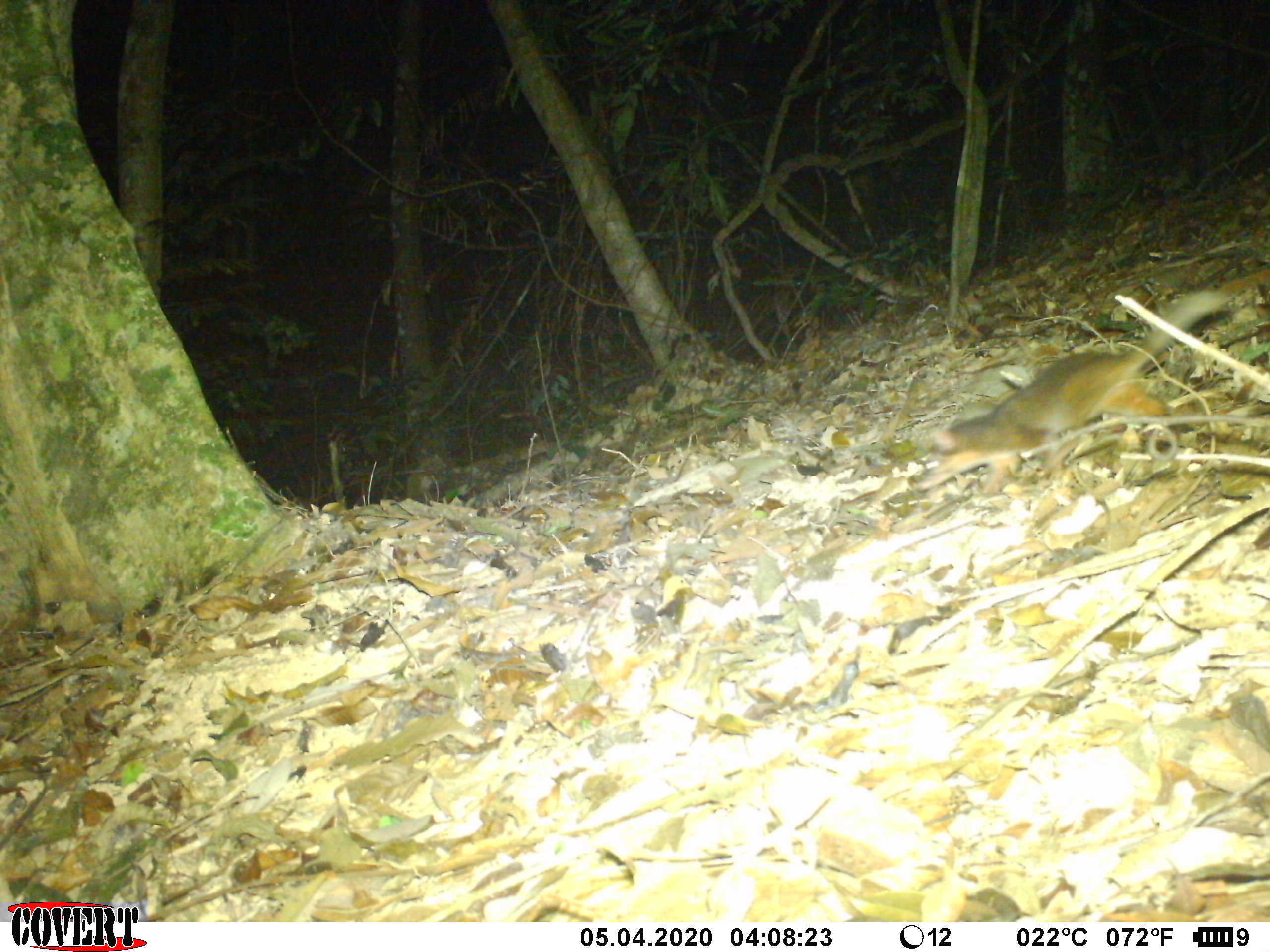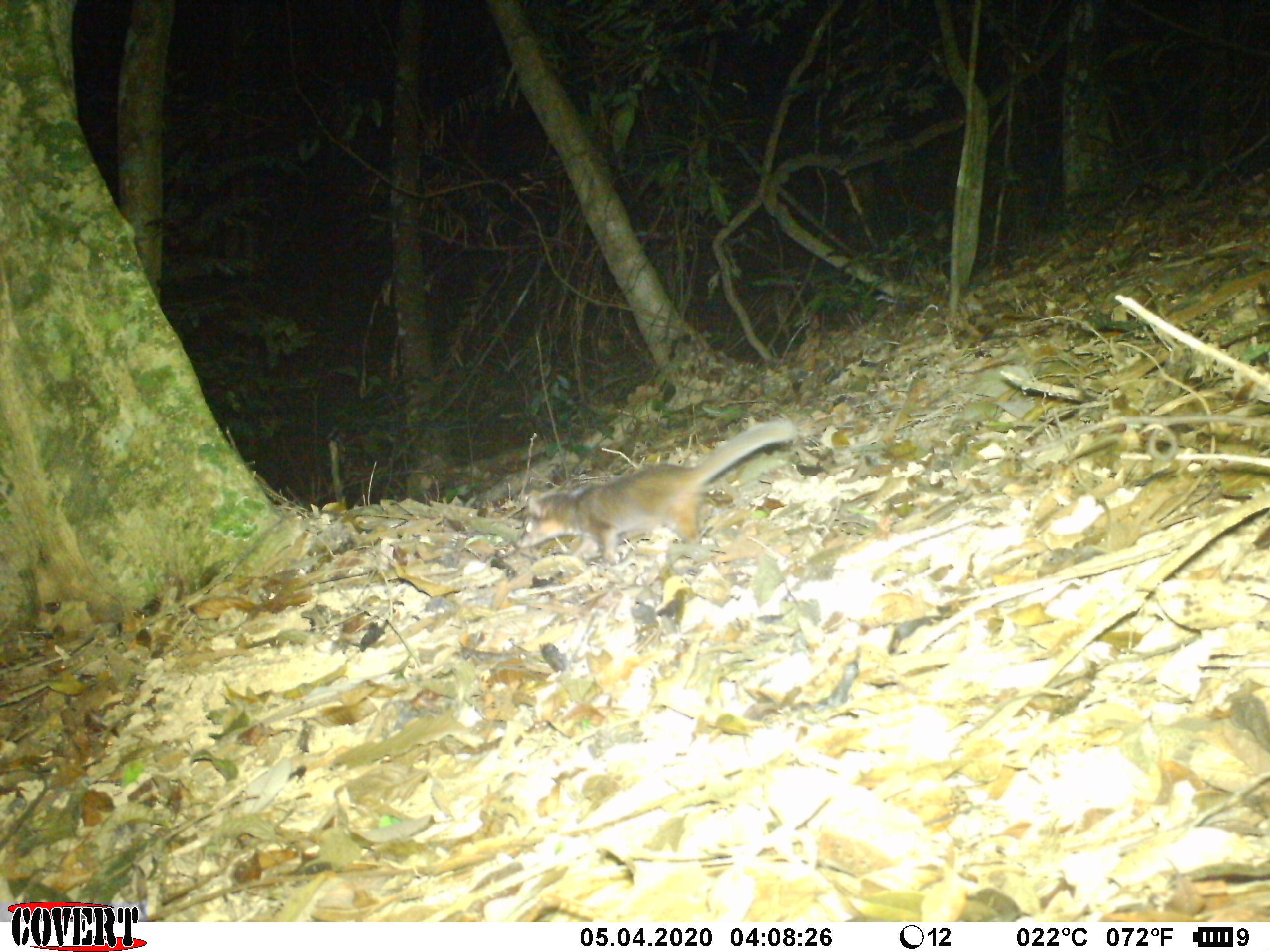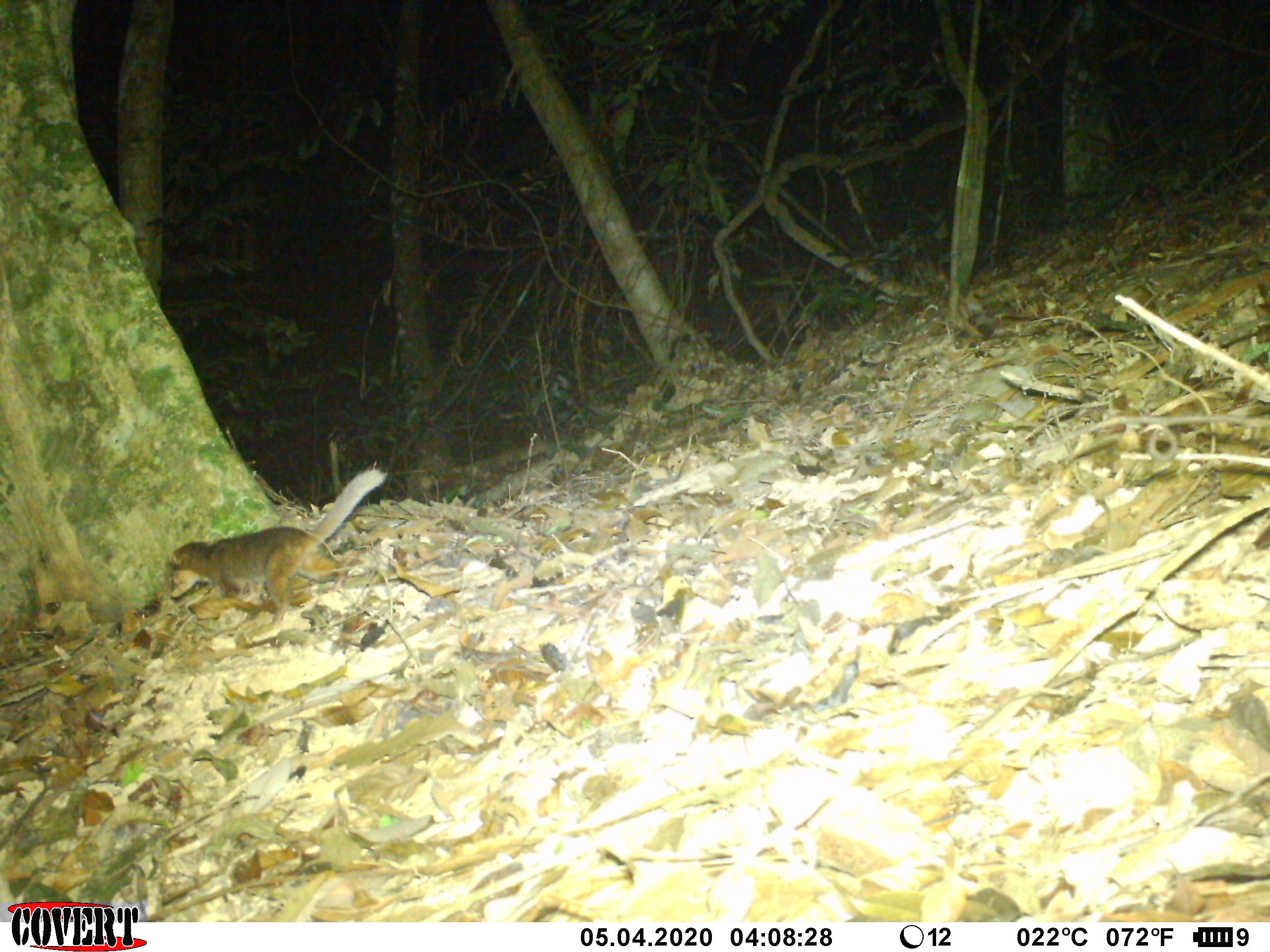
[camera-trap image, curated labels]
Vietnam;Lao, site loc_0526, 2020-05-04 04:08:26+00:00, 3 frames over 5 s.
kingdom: Animalia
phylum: Chordata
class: Mammalia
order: Carnivora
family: Mustelidae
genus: Melogale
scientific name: Melogale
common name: ferret badger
Ferret badger (Melogale). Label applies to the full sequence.